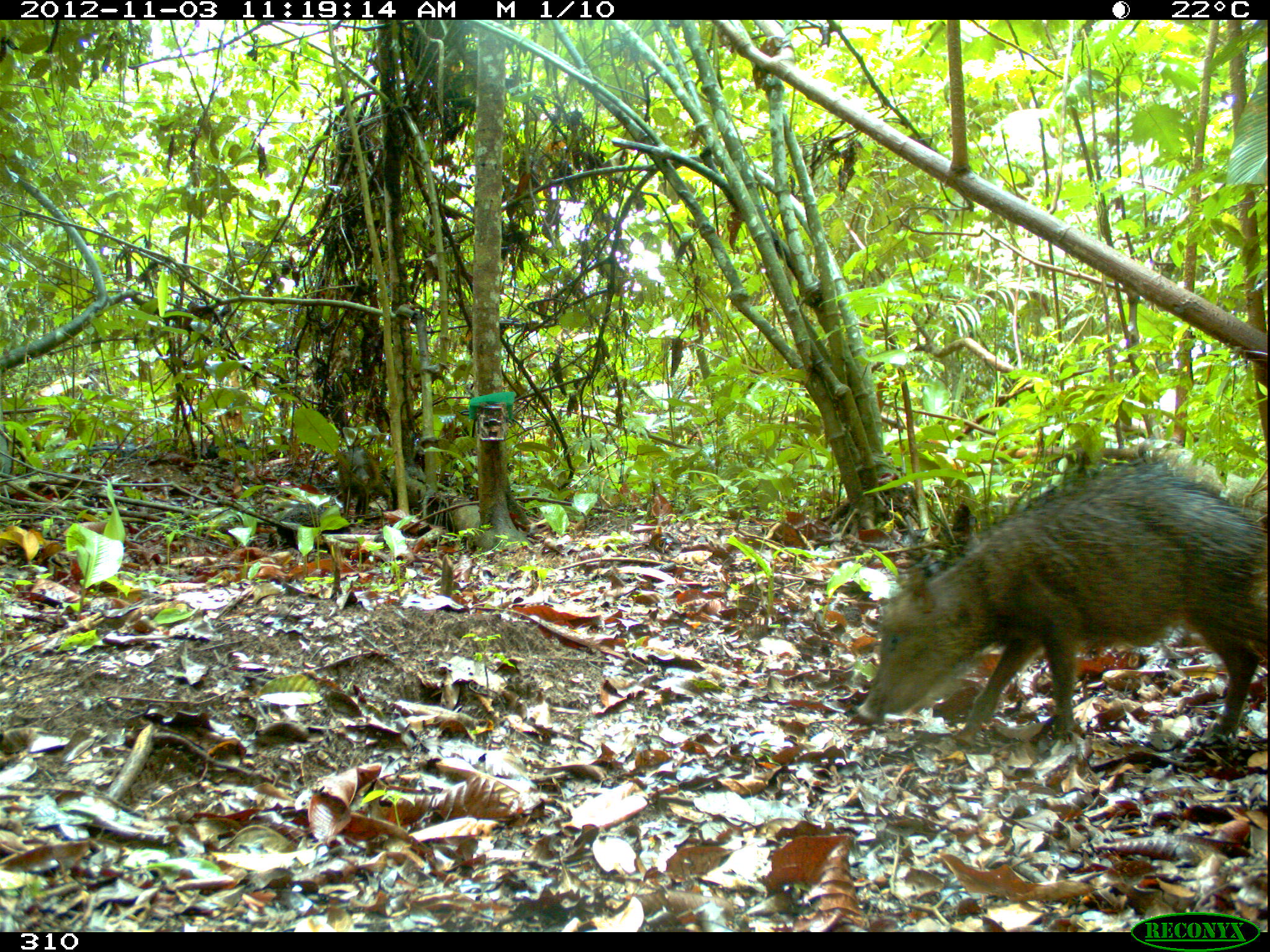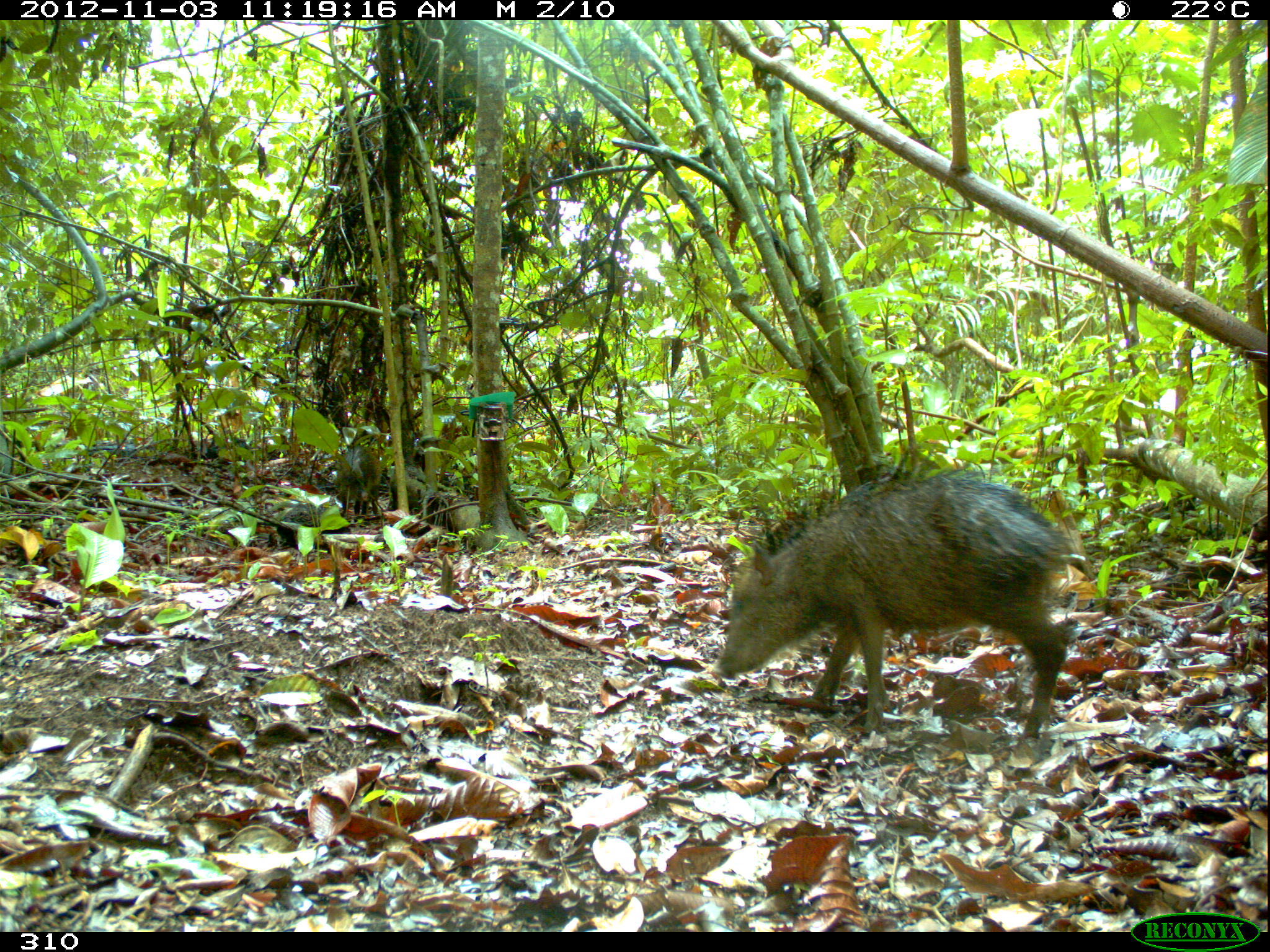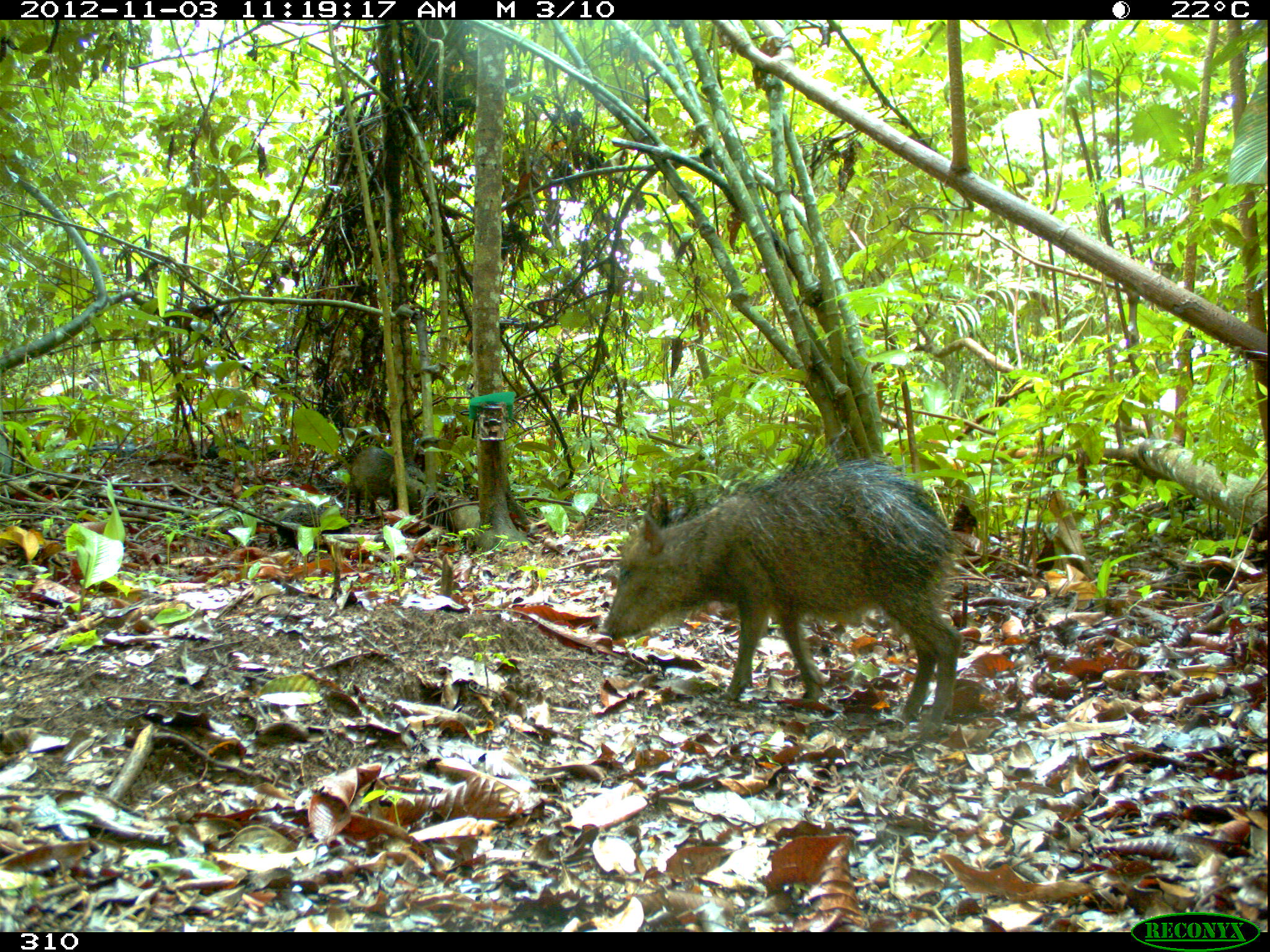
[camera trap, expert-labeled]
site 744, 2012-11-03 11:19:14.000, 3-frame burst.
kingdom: Animalia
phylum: Chordata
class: Mammalia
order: Artiodactyla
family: Tayassuidae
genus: Tayassu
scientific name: Tayassu pecari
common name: white-lipped peccary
Tayassu pecari (white-lipped peccary).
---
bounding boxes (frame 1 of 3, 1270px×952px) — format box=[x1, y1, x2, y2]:
tayassu pecari: box=[855, 460, 1267, 745]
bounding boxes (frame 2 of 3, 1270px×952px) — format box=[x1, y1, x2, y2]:
tayassu pecari: box=[708, 473, 1071, 739]; box=[336, 446, 382, 515]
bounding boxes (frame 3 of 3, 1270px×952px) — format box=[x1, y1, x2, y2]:
tayassu pecari: box=[596, 442, 963, 735]; box=[350, 445, 397, 514]